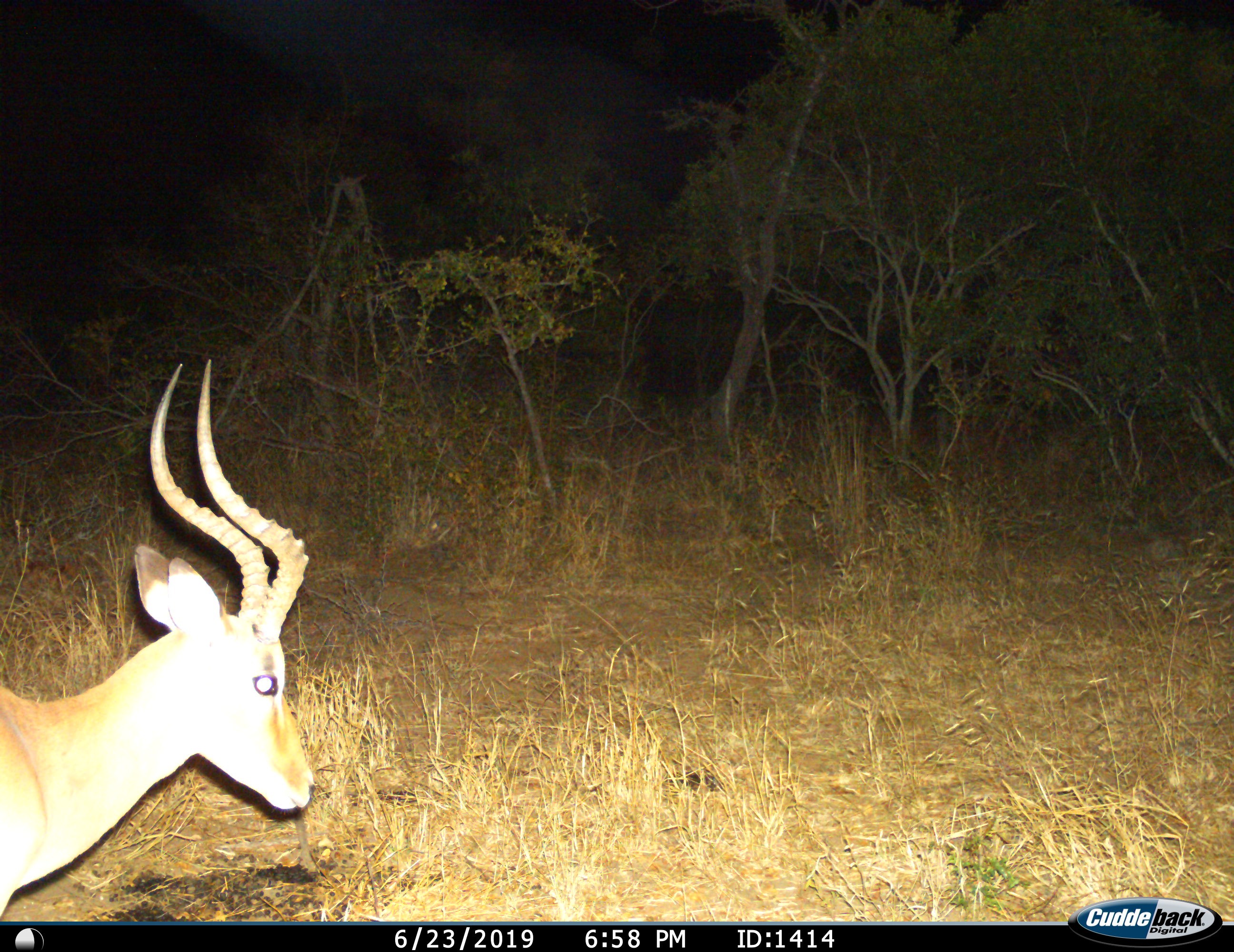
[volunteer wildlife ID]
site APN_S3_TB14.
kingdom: Animalia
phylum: Chordata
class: Mammalia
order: Artiodactyla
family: Bovidae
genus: Aepyceros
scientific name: Aepyceros melampus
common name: impala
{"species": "impala (Aepyceros melampus)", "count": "1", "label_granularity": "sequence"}